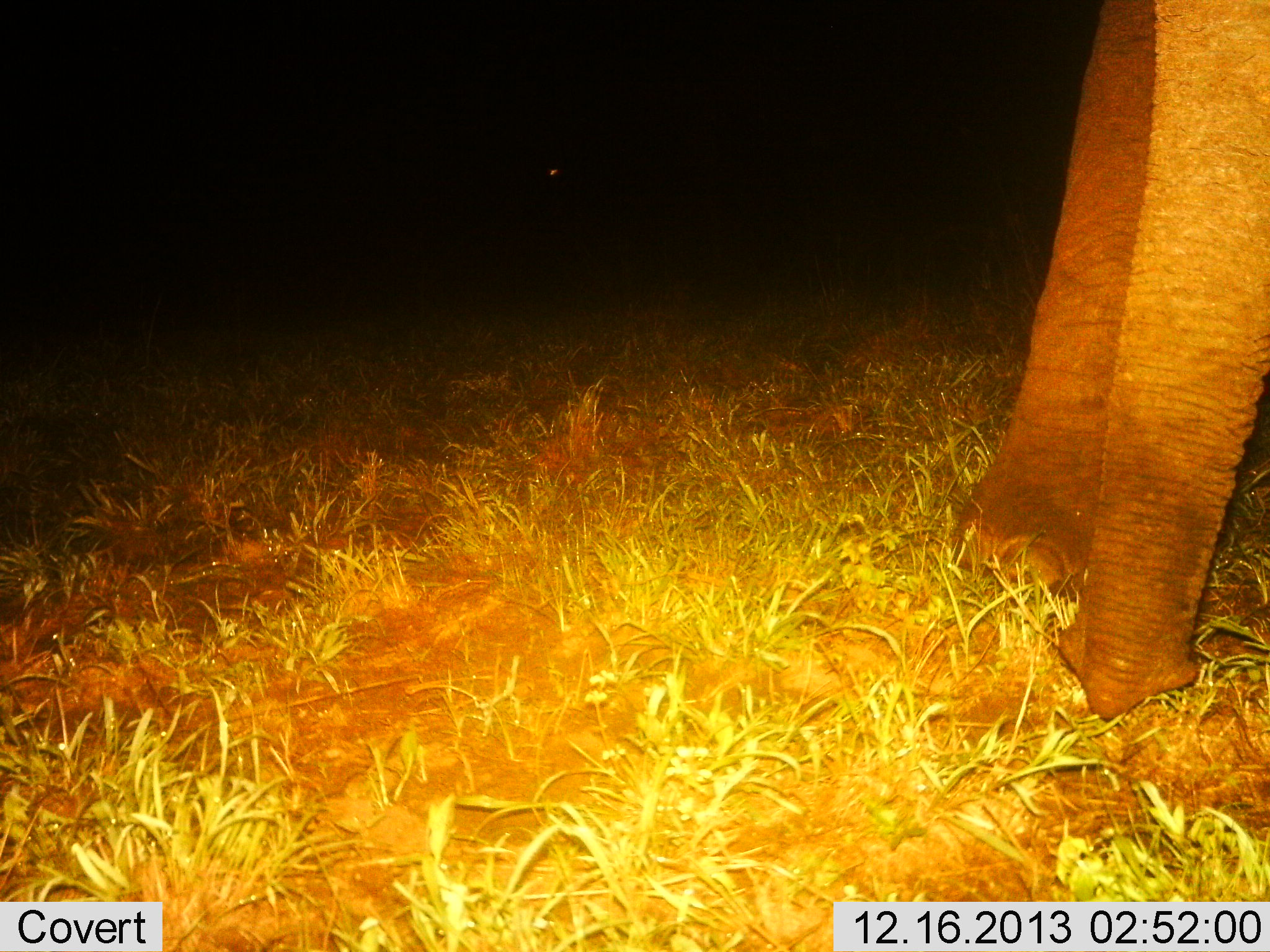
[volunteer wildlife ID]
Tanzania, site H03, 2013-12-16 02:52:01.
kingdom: Animalia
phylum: Chordata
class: Mammalia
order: Proboscidea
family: Elephantidae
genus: Loxodonta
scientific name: Loxodonta africana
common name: african bush elephant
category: elephant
Elephant (african bush elephant) (Loxodonta africana), count 1. Behavior (volunteer vote fractions): standing 90%, resting 0%, moving 10%, interacting 0%. Young present (vote fraction): 0%. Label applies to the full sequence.